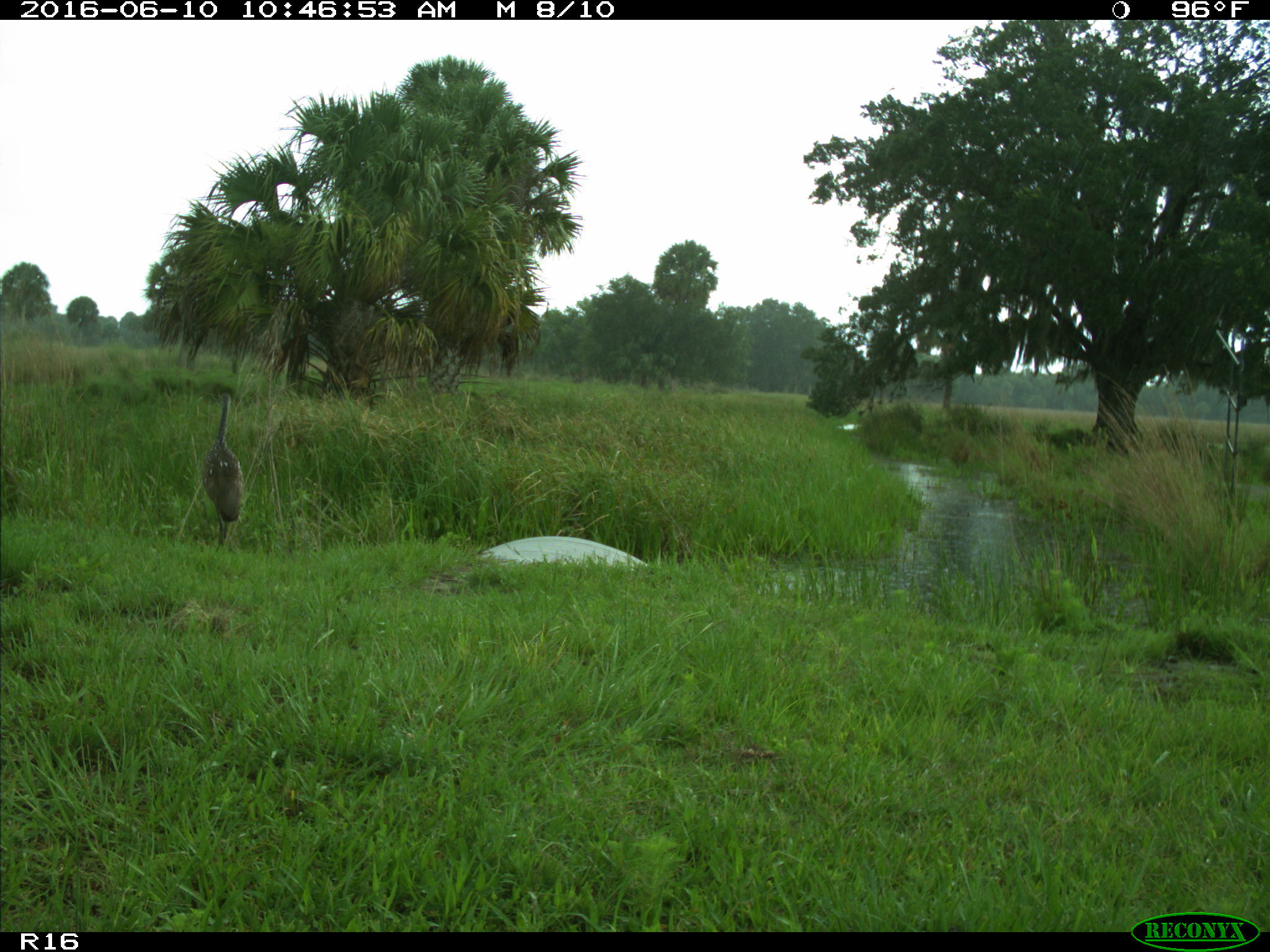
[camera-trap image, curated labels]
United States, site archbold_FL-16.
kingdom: Animalia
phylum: Chordata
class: Aves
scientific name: Aves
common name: birds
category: unidentified bird